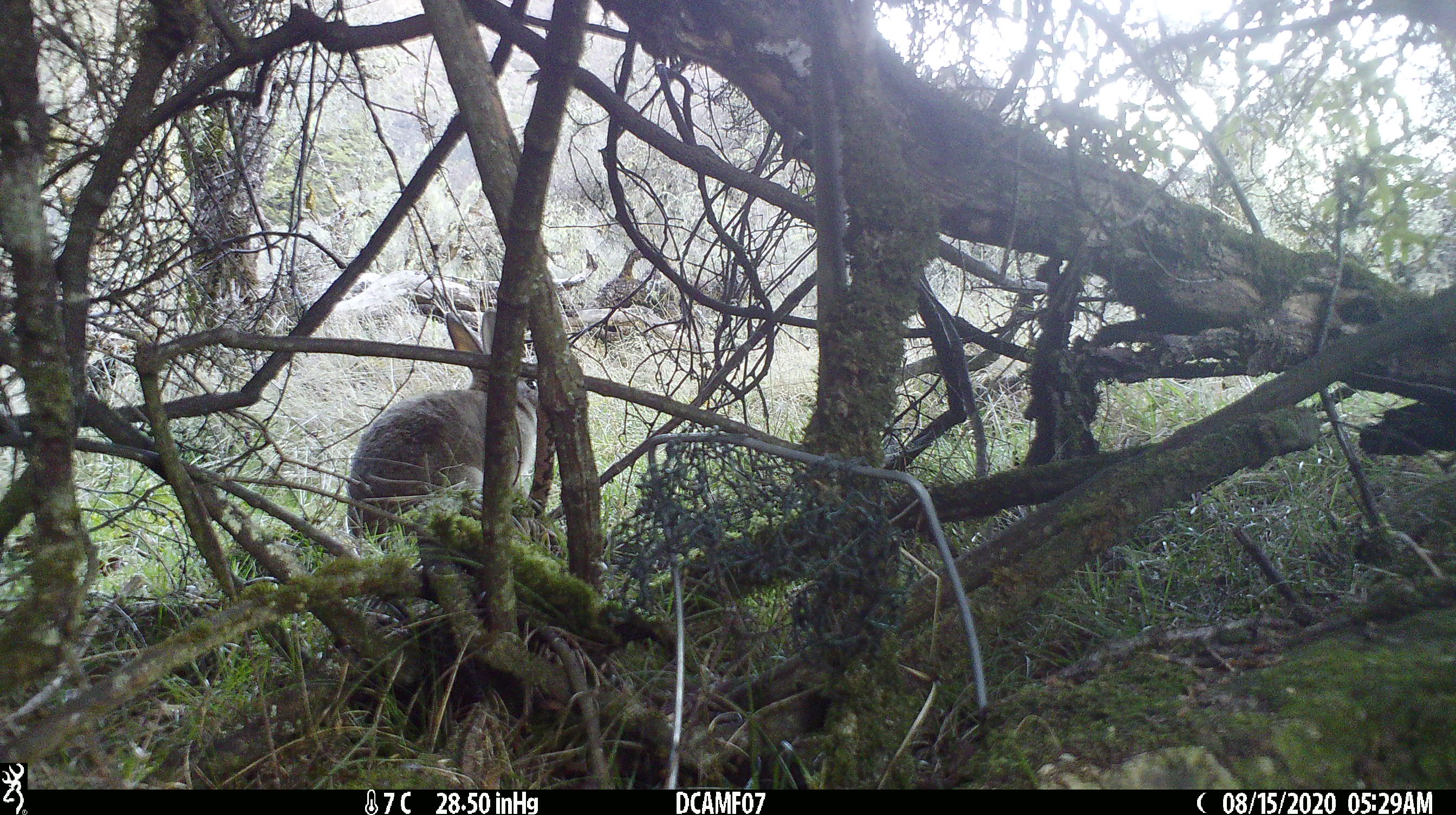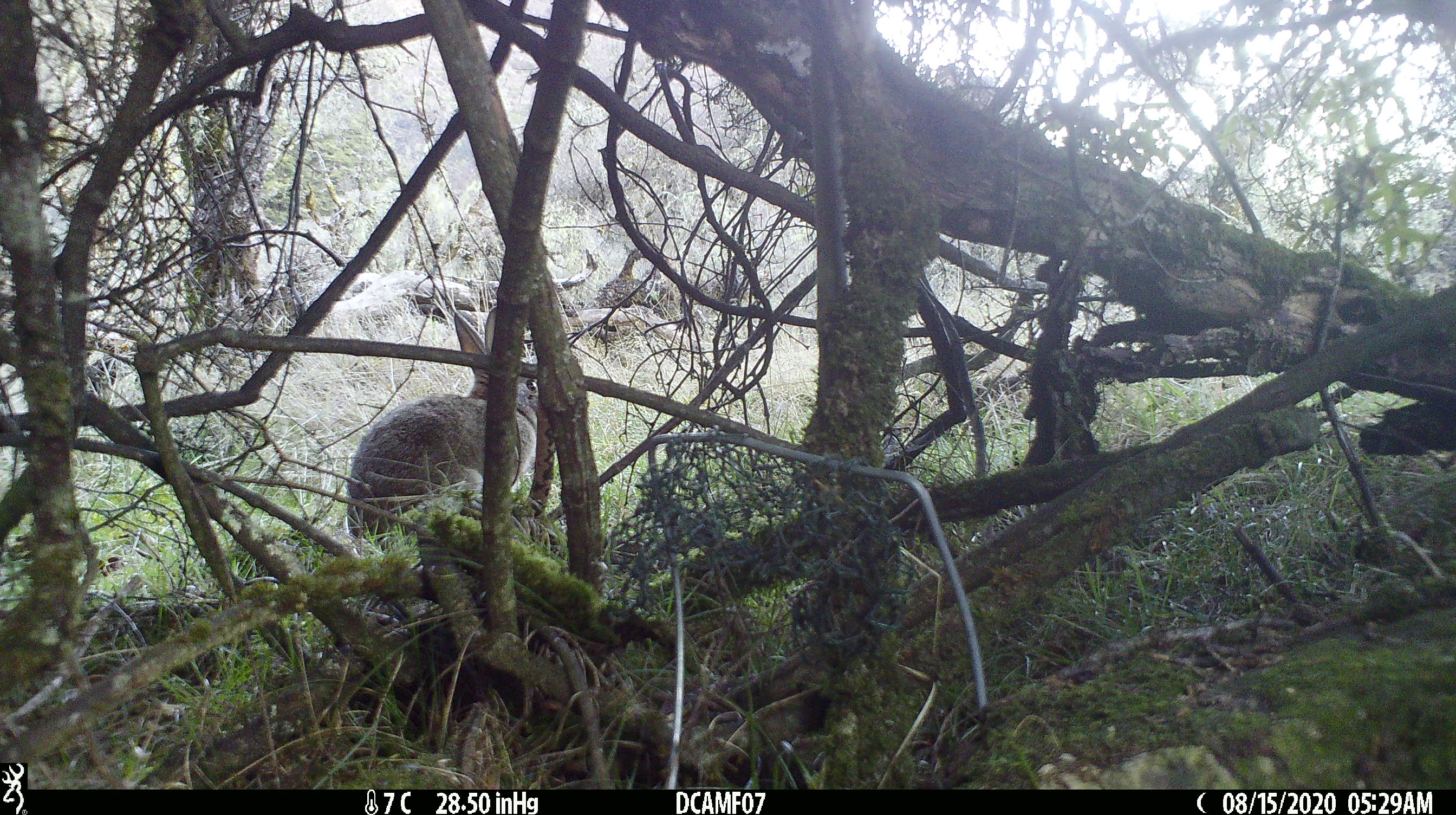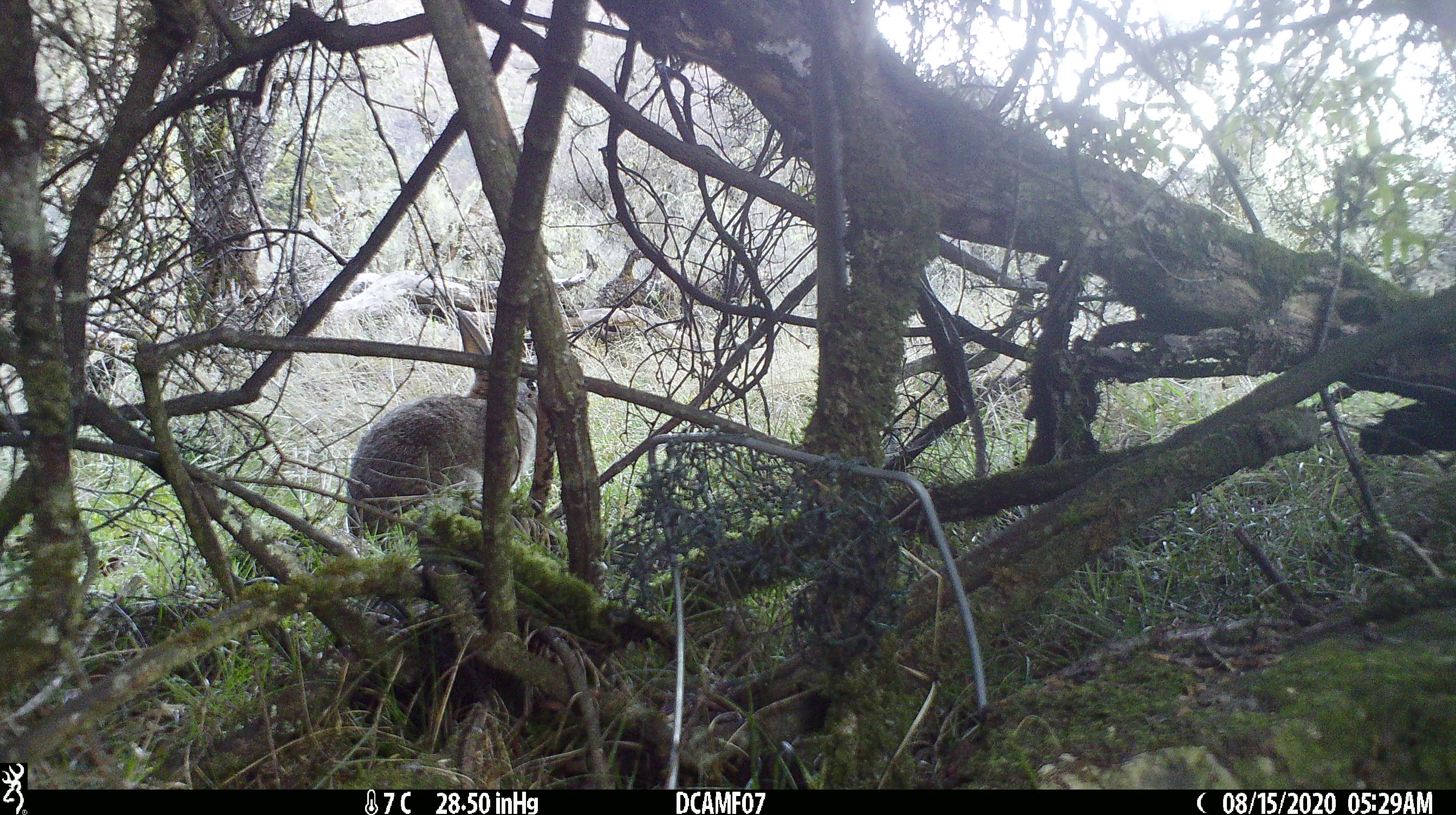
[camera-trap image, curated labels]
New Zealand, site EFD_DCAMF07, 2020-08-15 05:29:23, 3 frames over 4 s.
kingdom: Animalia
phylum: Chordata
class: Mammalia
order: Lagomorpha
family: Leporidae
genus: Oryctolagus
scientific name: Oryctolagus cuniculus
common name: european rabbit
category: rabbit